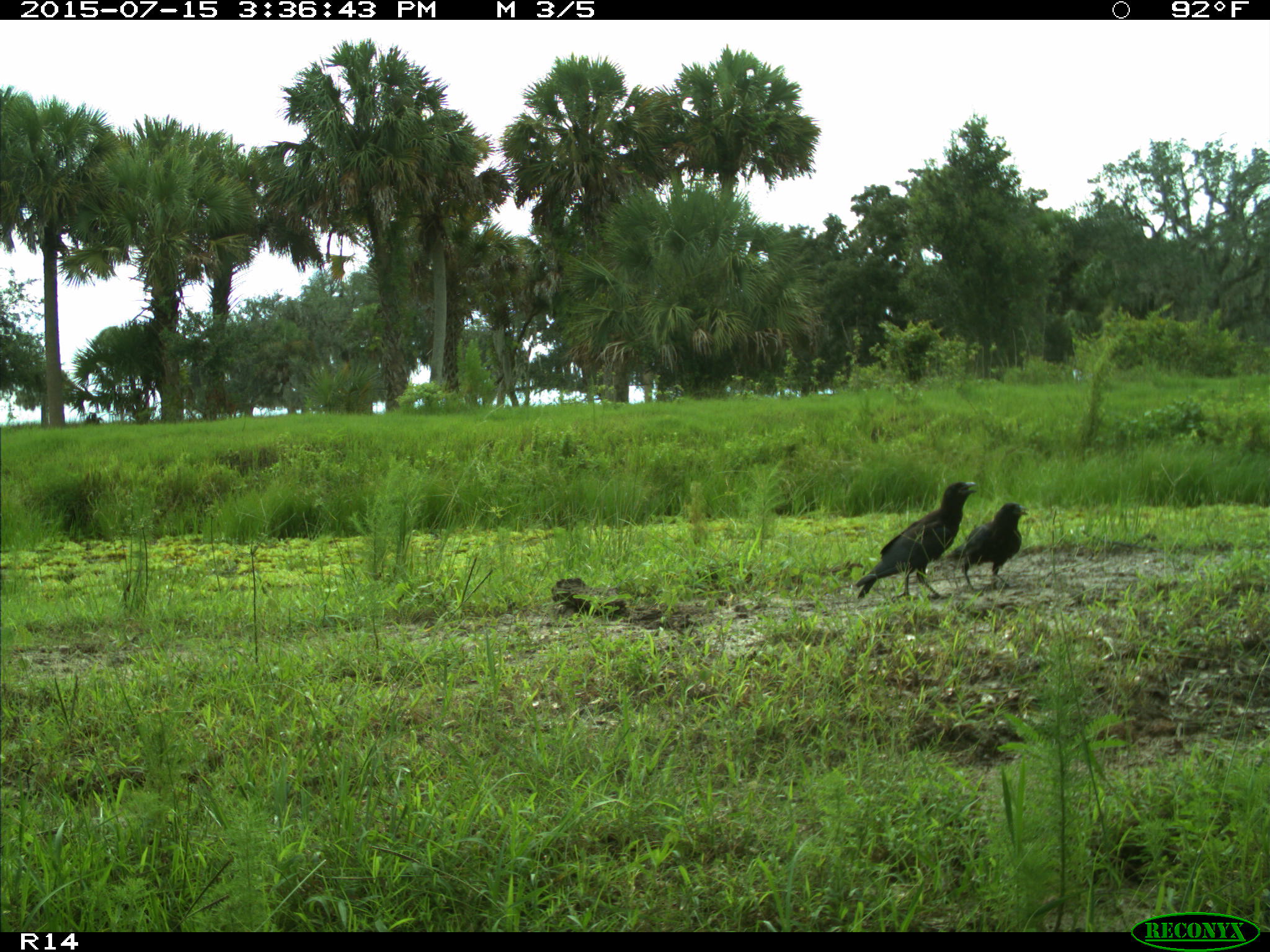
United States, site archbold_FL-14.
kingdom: Animalia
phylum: Chordata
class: Aves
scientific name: Aves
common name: birds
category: unidentified bird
Unidentified bird (birds) (Aves).